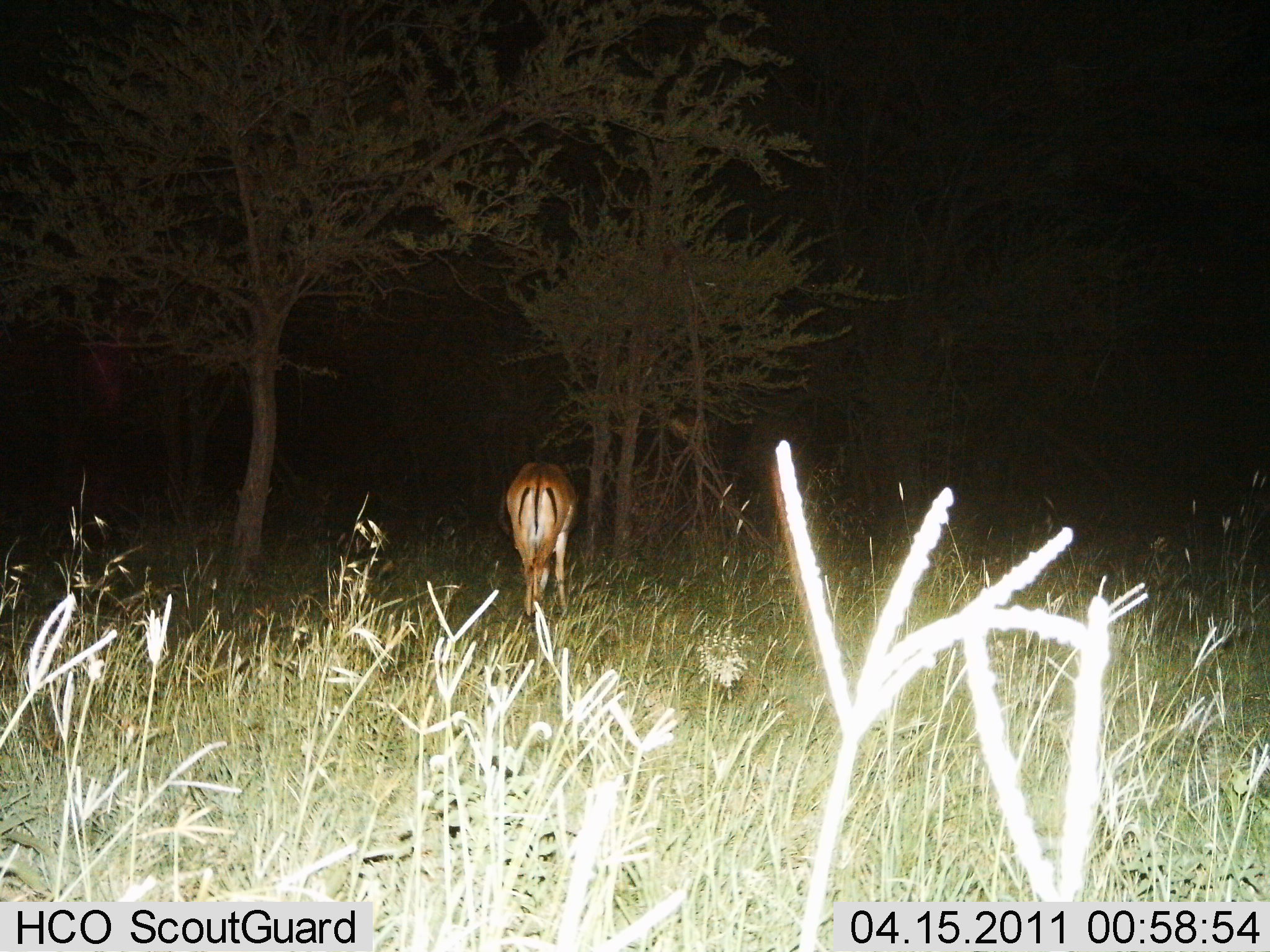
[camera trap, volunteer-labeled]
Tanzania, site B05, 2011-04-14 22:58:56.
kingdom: Animalia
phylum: Chordata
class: Mammalia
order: Artiodactyla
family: Bovidae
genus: Aepyceros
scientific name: Aepyceros melampus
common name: impala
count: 1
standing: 20%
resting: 0%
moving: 30%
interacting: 0%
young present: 0%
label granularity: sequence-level